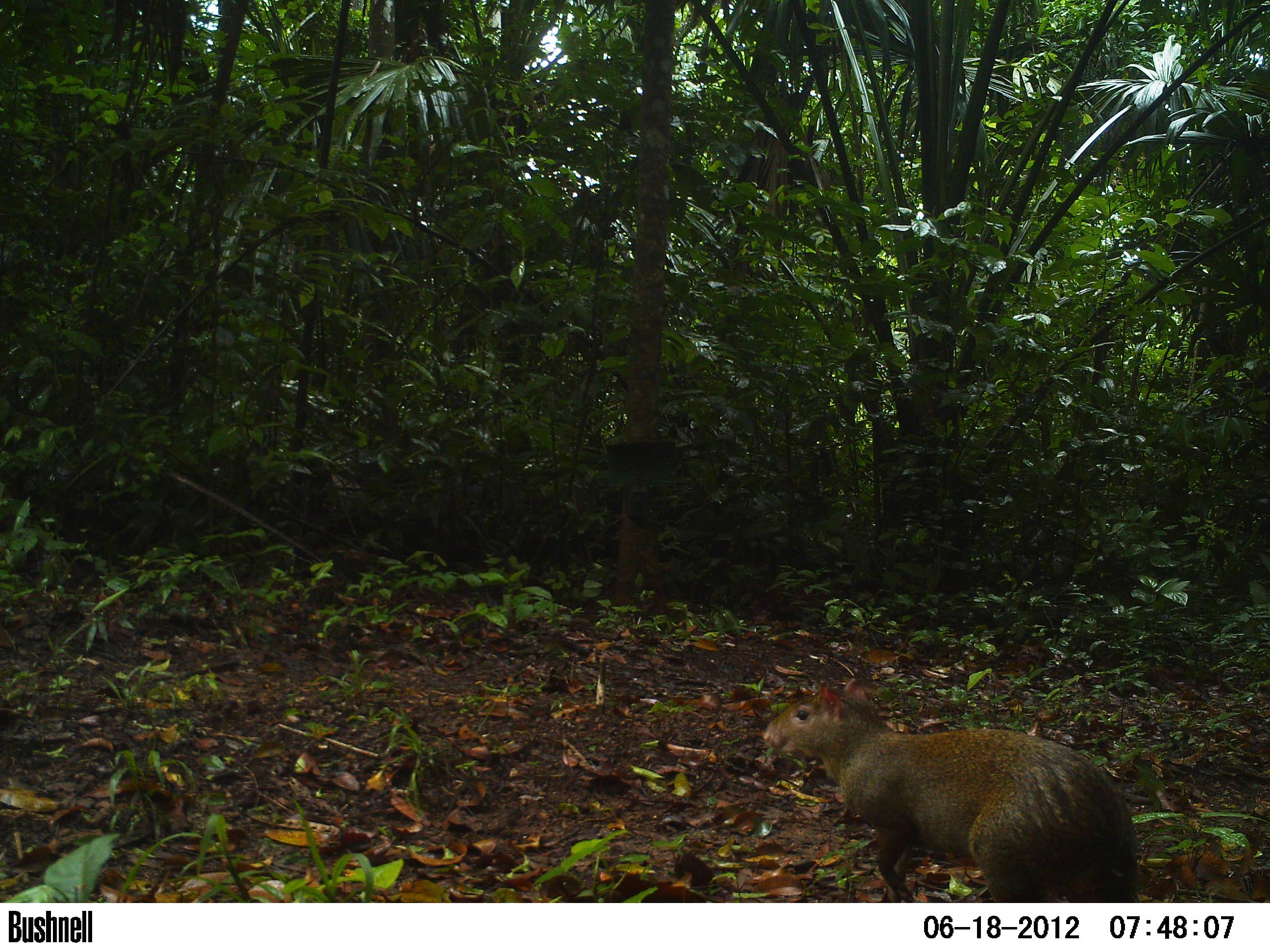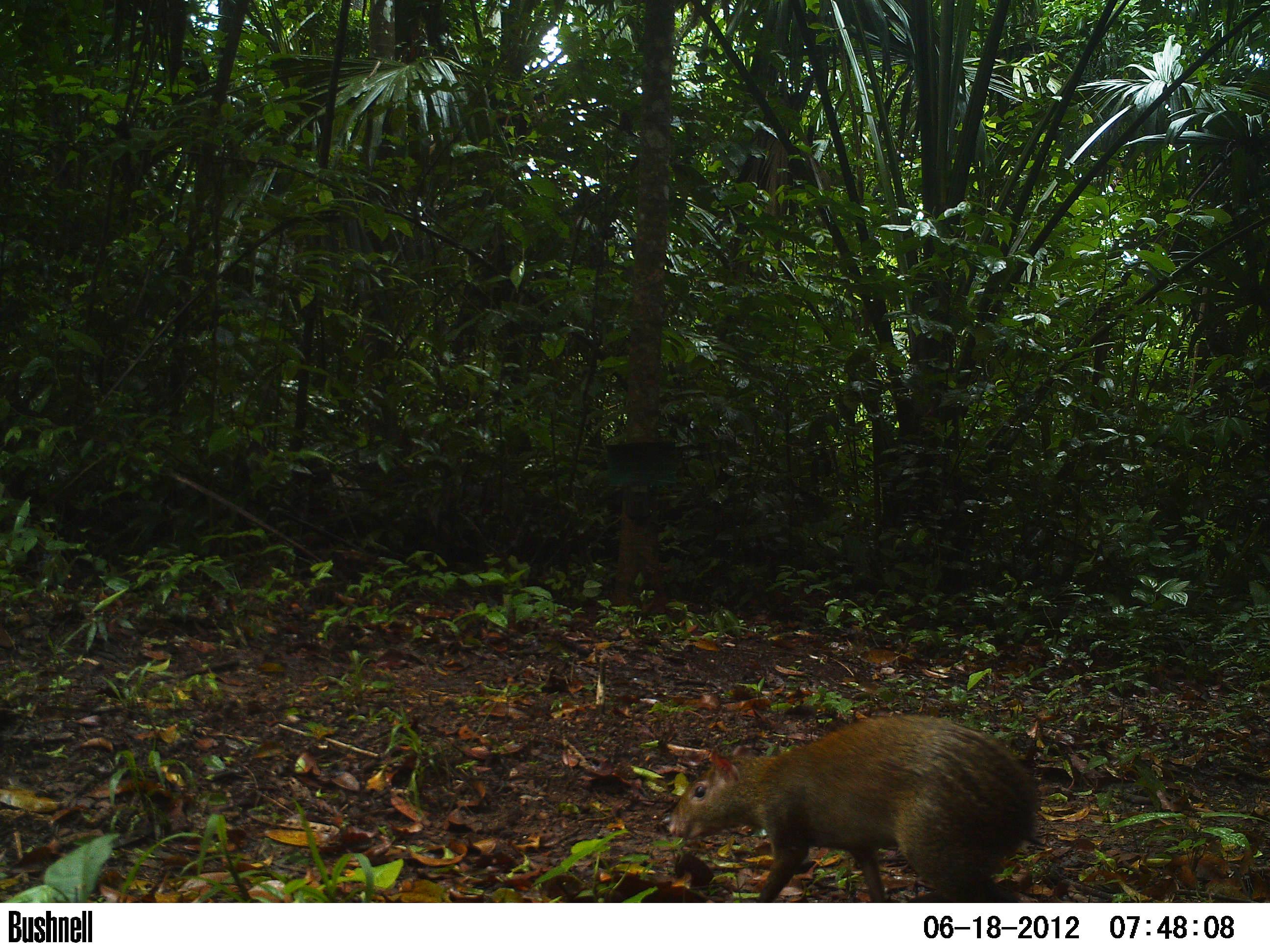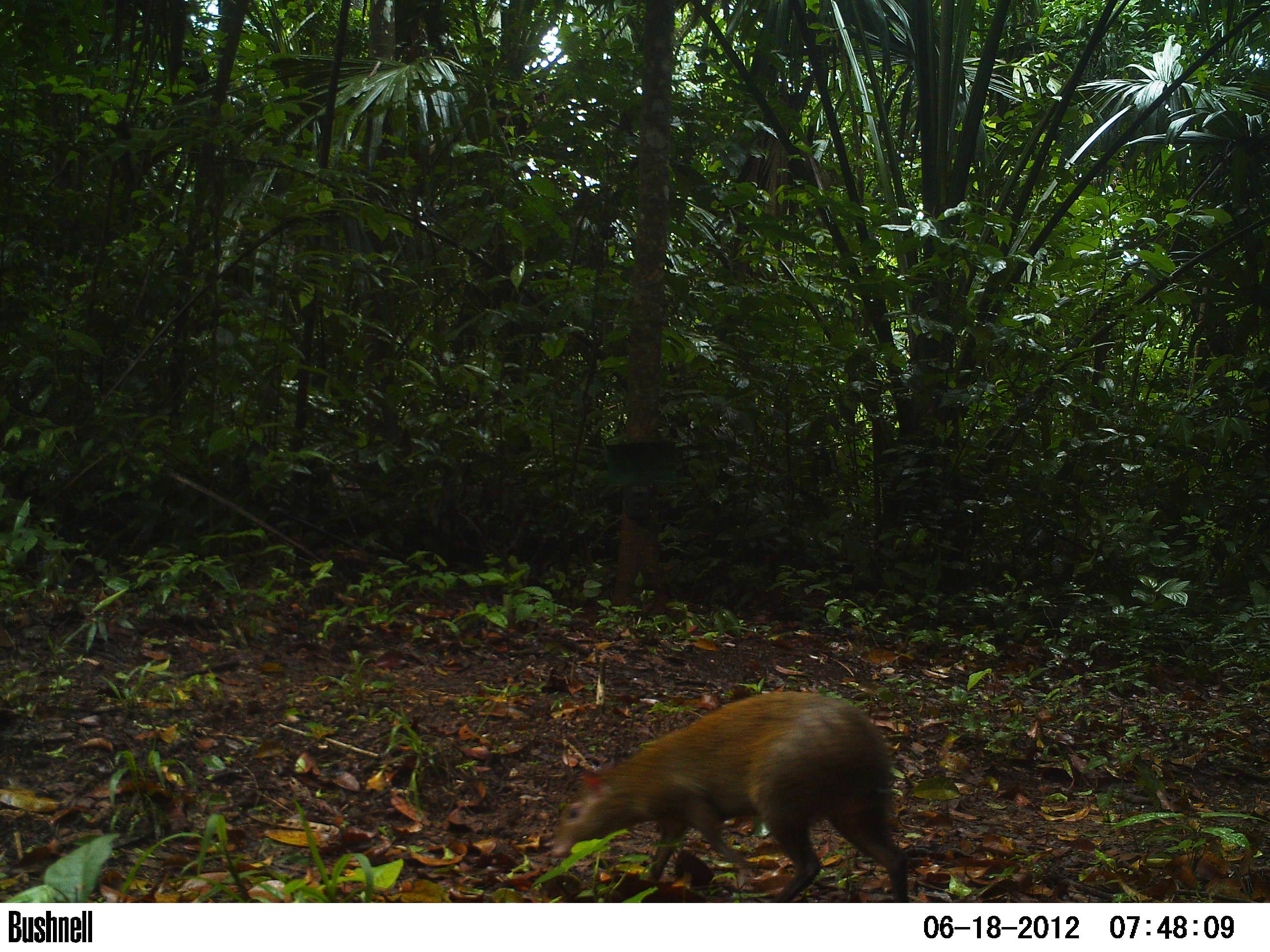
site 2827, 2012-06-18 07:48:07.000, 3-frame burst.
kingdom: Animalia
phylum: Chordata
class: Mammalia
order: Rodentia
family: Dasyproctidae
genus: Dasyprocta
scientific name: Dasyprocta punctata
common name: central american agouti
Dasyprocta punctata (central american agouti), count 1, age adult.